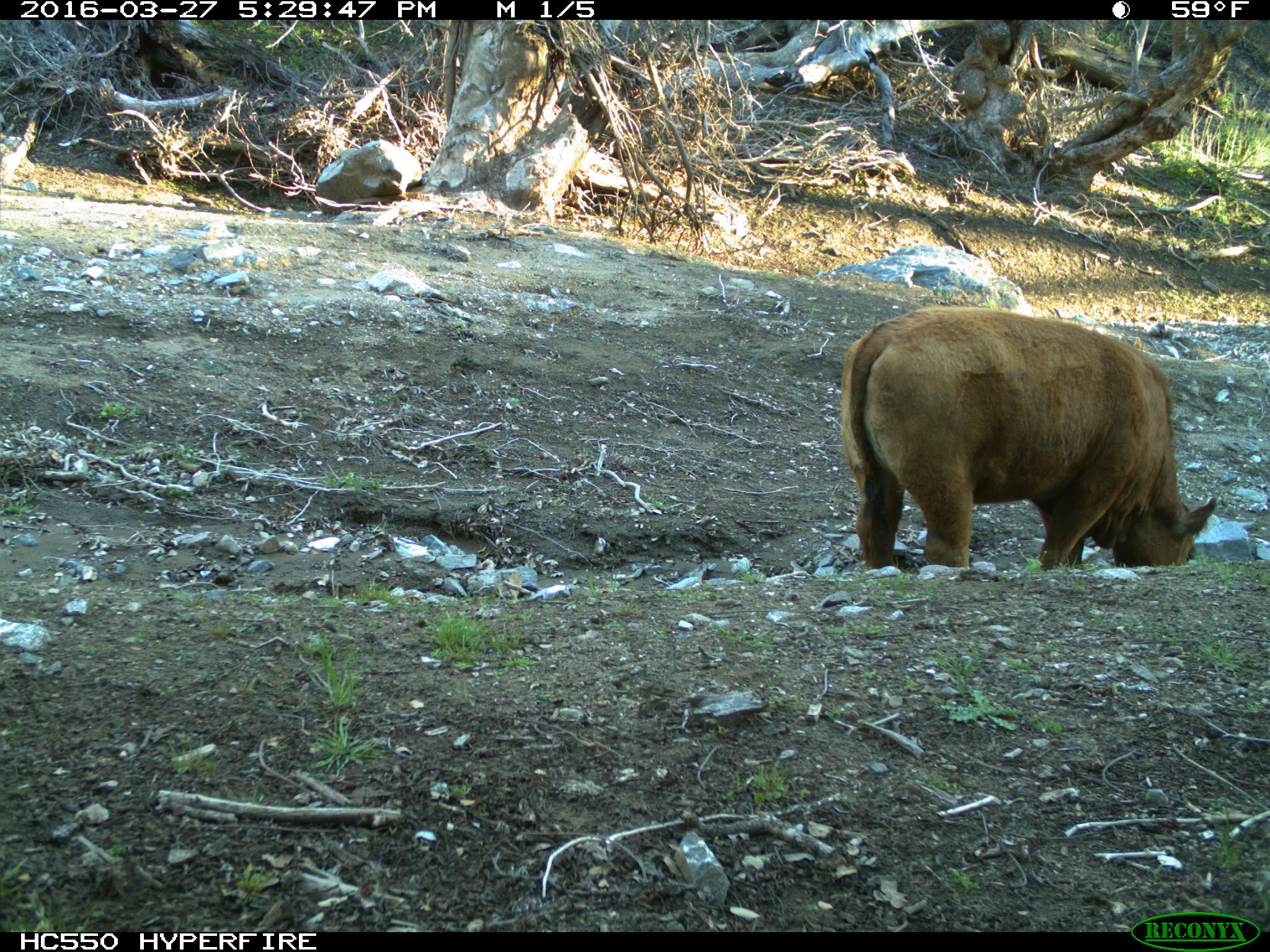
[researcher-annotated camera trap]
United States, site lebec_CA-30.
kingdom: Animalia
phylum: Chordata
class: Mammalia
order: Artiodactyla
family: Bovidae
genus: Bos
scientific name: Bos taurus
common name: domestic cow